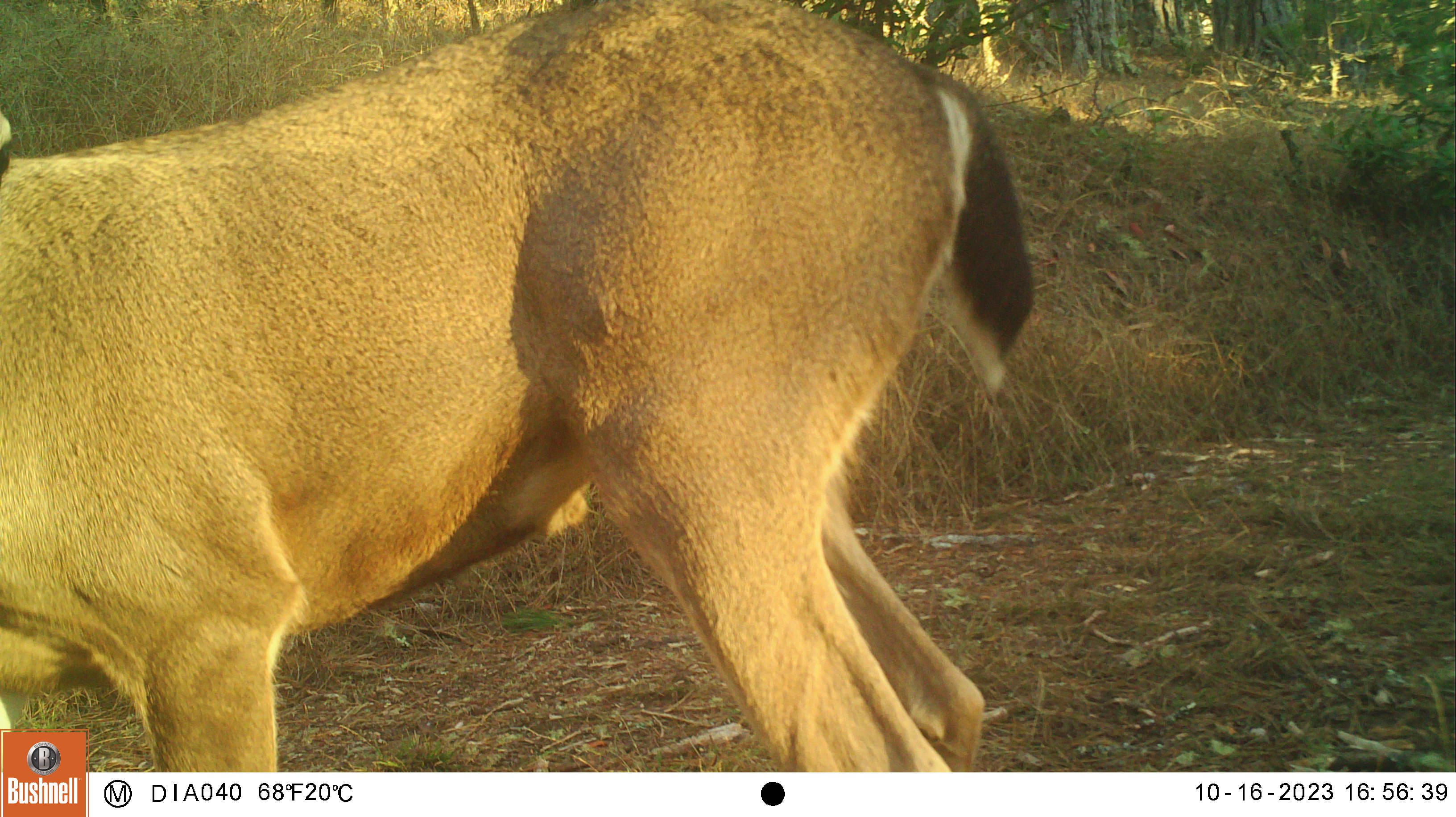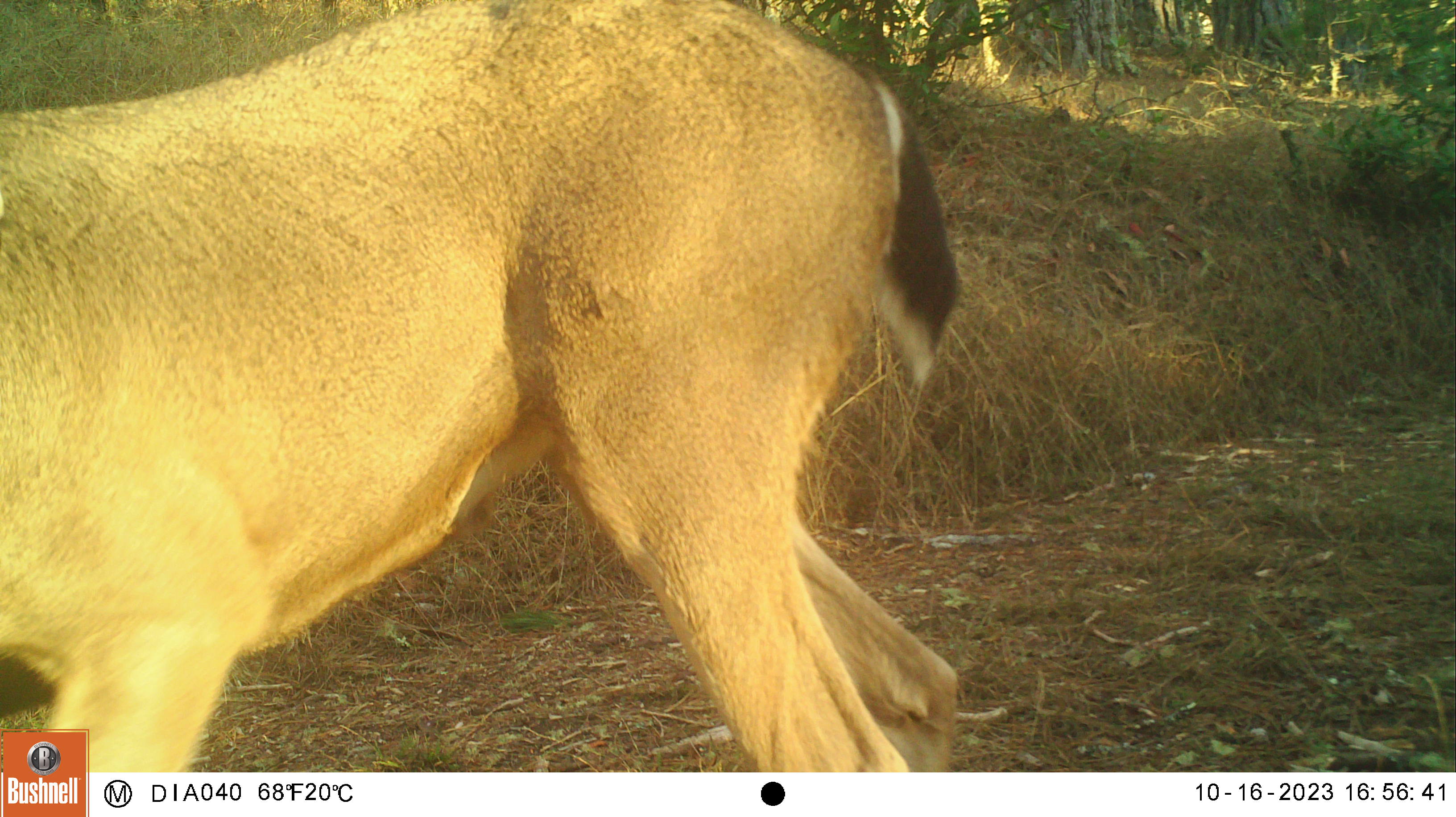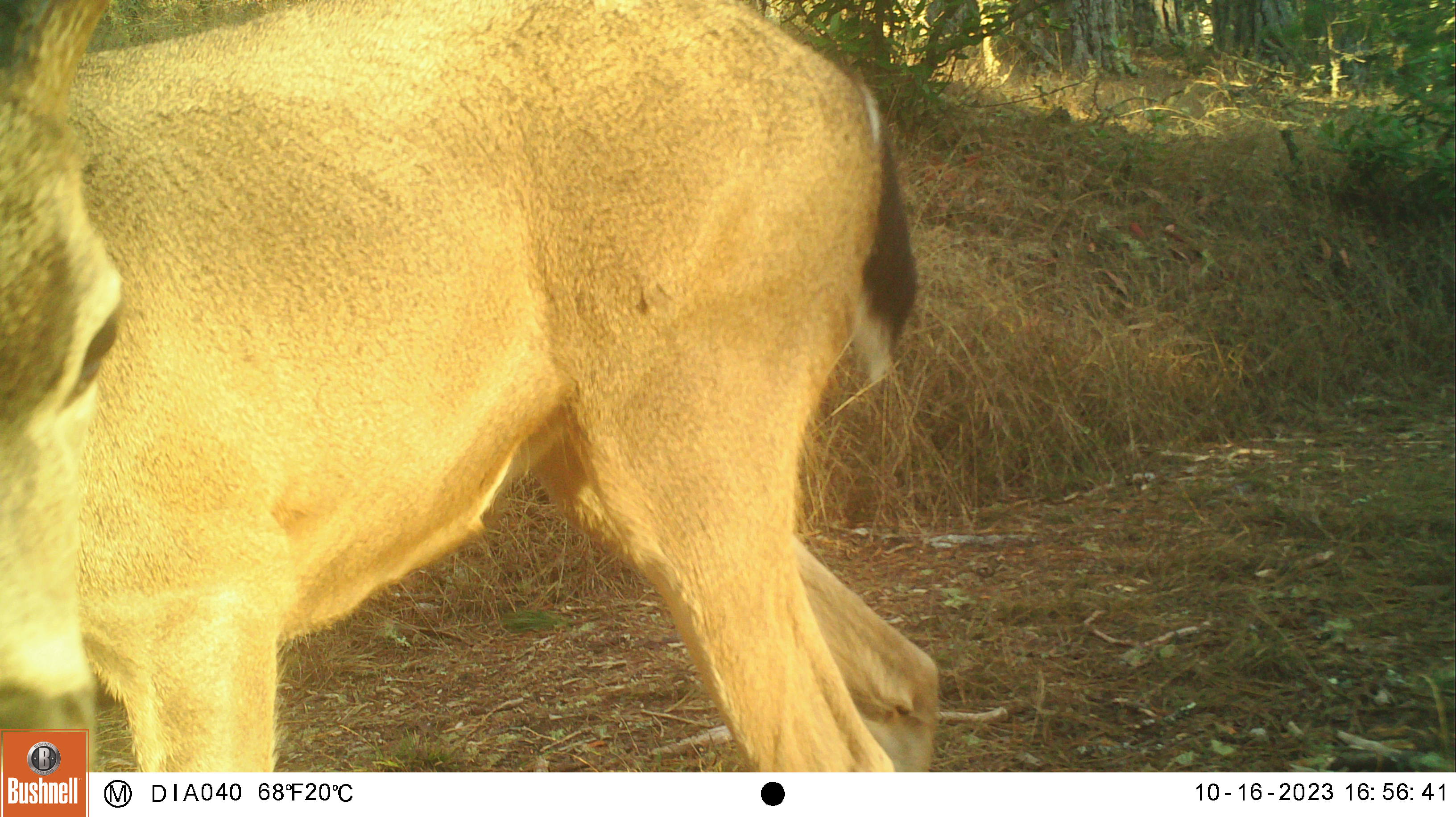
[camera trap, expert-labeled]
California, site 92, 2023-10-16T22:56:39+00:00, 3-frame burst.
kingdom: Animalia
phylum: Chordata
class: Mammalia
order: Artiodactyla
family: Cervidae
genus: Odocoileus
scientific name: Odocoileus hemionus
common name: mule deer